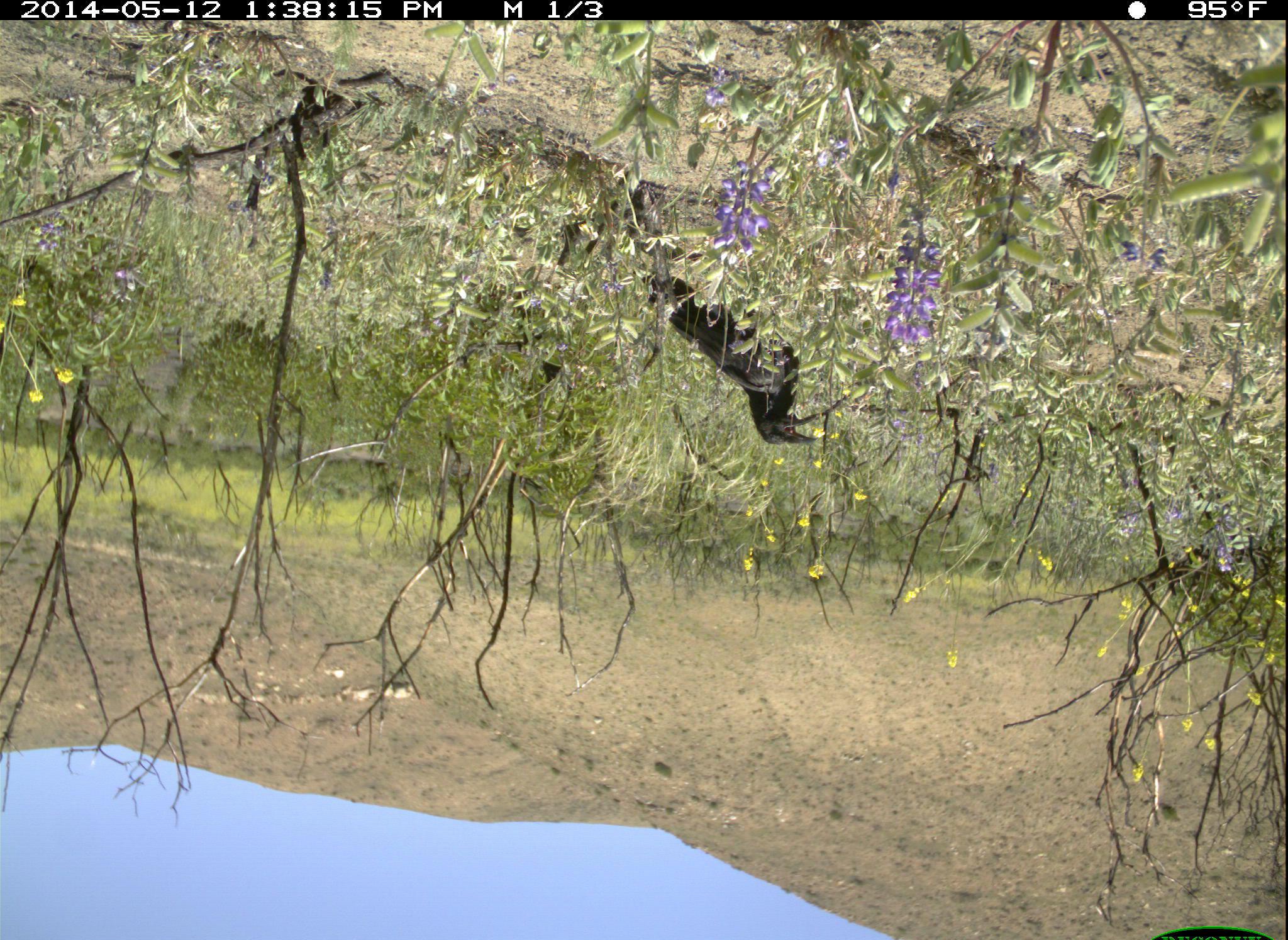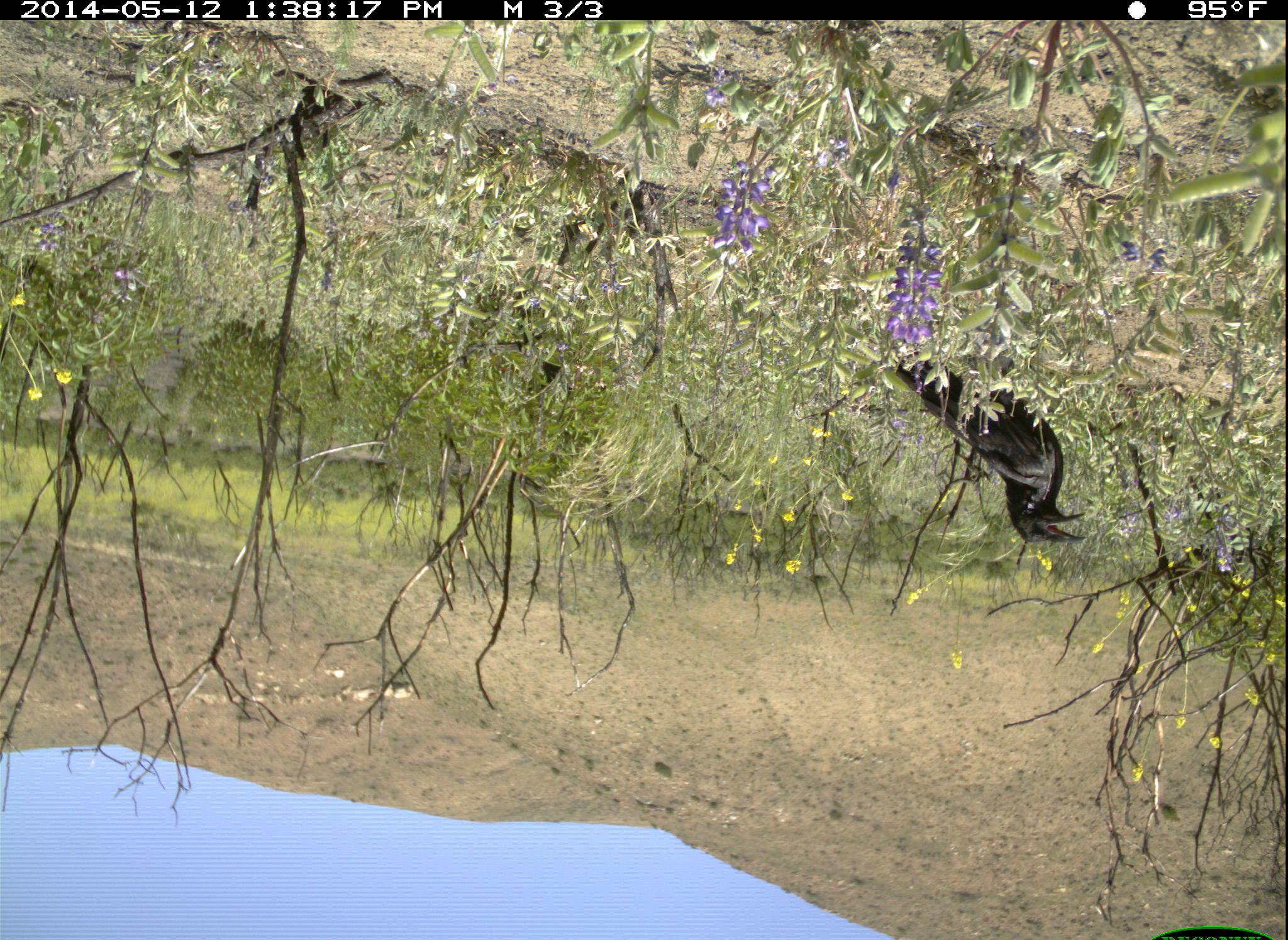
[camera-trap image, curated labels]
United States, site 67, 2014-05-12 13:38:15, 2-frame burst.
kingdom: Animalia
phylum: Chordata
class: Aves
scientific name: Aves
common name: bird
Bird (Aves).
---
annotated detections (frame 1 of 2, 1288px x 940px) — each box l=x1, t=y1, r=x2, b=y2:
bird: l=646, t=272, r=824, b=448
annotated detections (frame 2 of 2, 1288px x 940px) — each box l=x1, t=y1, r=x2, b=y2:
bird: l=838, t=338, r=1090, b=546